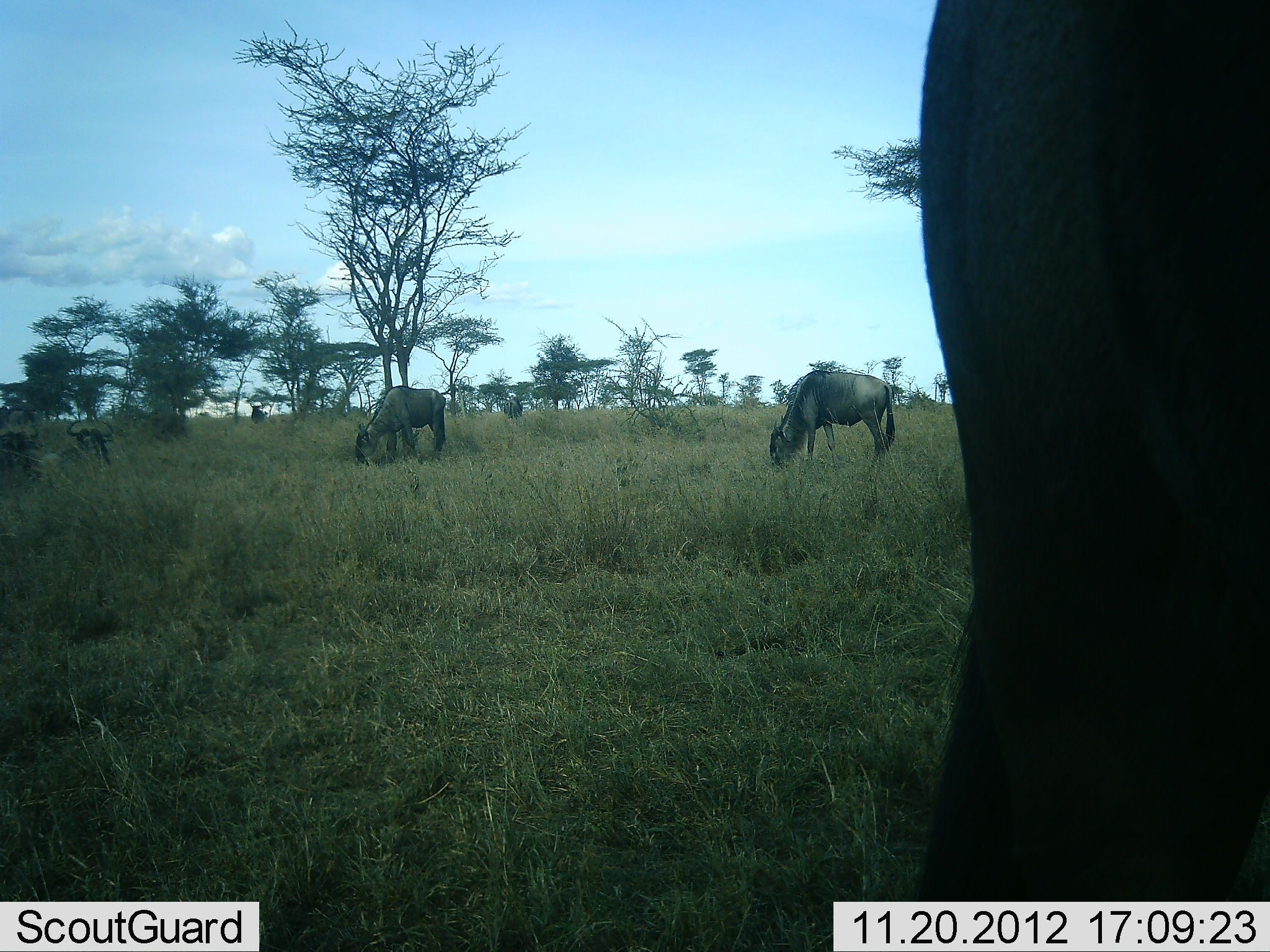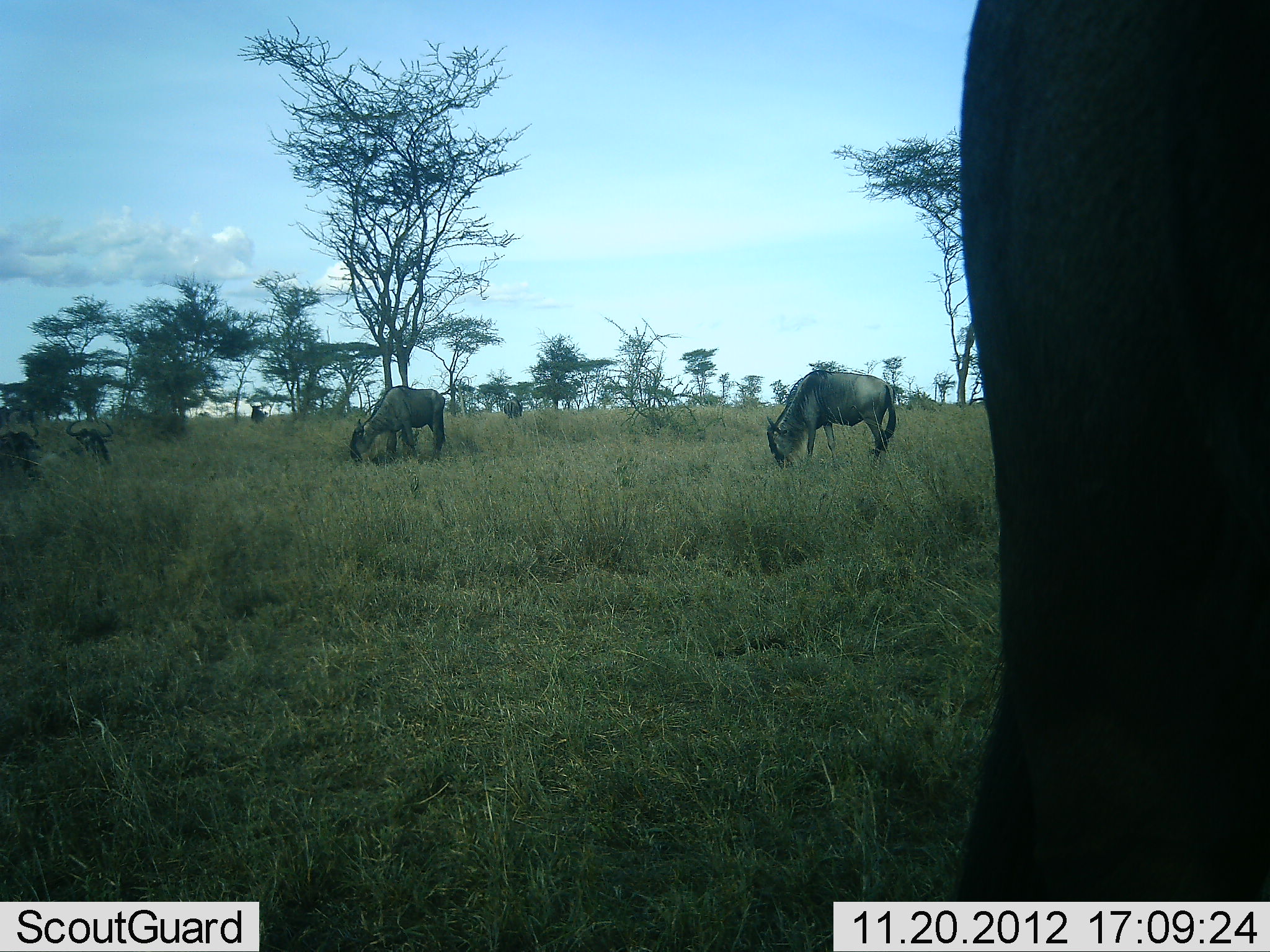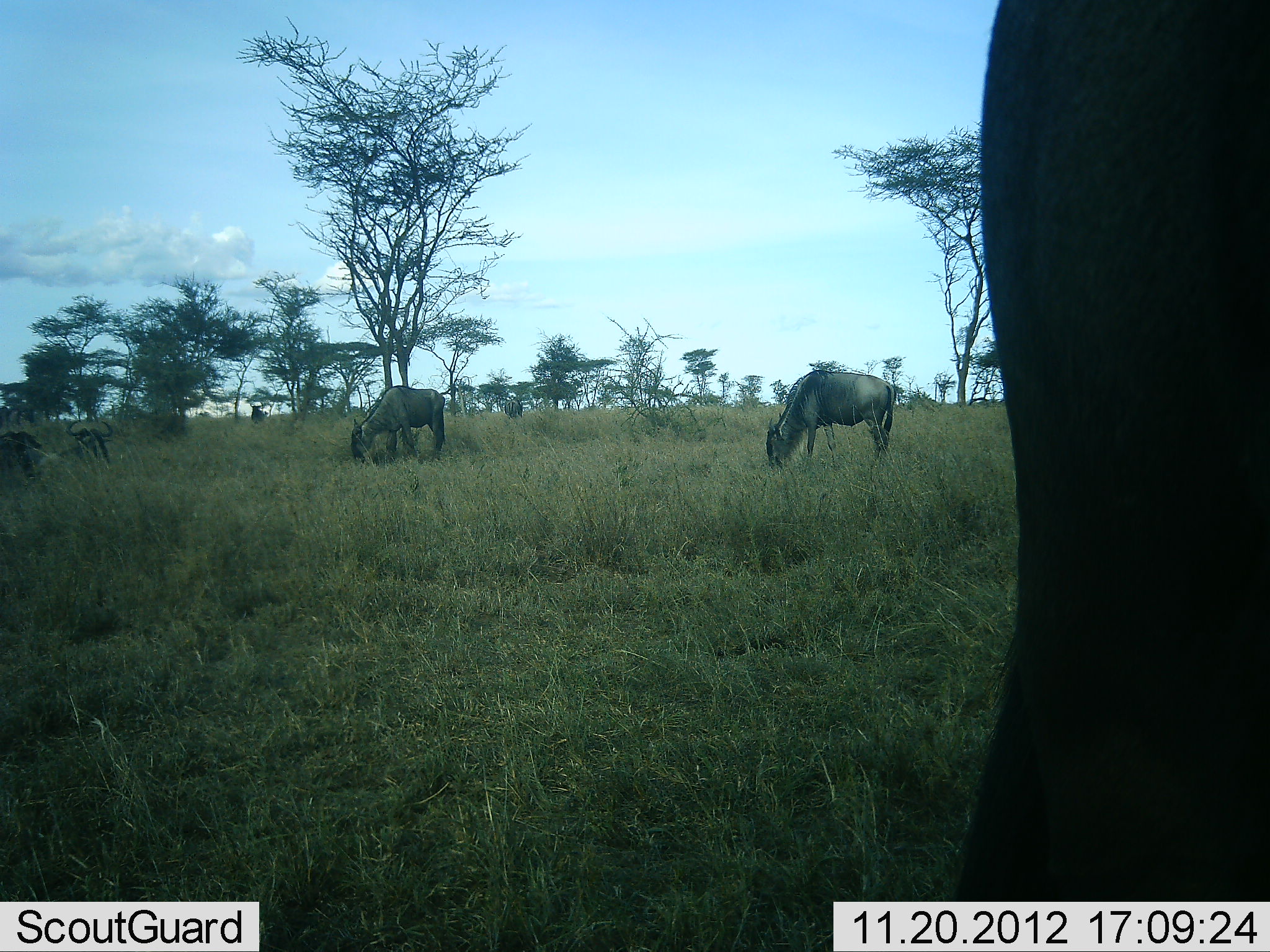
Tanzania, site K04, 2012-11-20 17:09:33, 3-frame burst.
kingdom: Animalia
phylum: Chordata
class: Mammalia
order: Artiodactyla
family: Bovidae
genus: Connochaetes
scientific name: Connochaetes taurinus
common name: blue wildebeest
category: wildebeest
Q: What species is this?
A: Wildebeest (blue wildebeest) (Connochaetes taurinus).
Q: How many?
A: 4.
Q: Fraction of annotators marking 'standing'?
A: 20%.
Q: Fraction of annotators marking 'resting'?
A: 20%.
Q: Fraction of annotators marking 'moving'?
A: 0%.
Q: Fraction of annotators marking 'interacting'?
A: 0%.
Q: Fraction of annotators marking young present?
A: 10%.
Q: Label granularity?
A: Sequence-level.